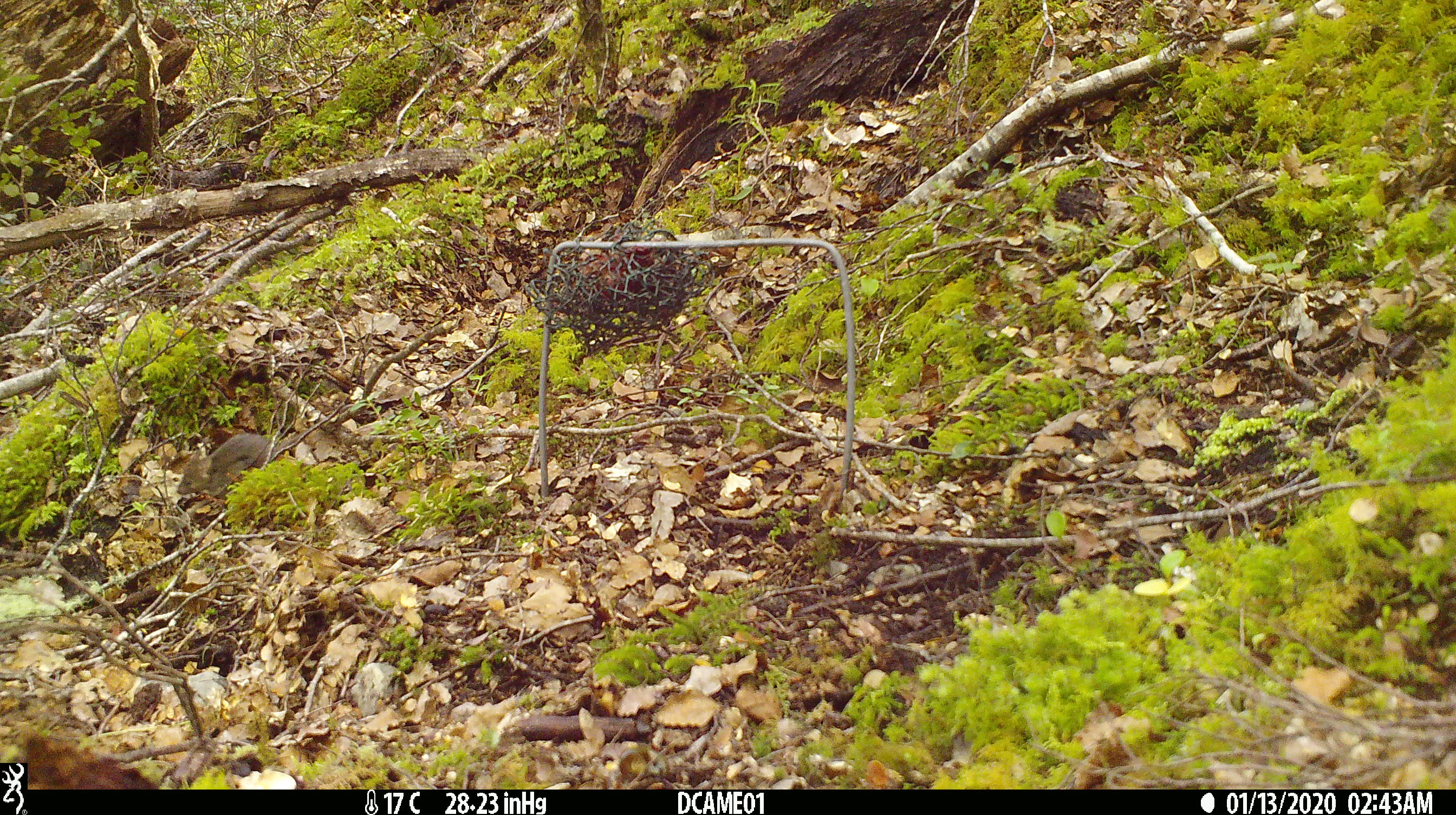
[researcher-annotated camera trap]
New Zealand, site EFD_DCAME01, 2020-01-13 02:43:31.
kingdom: Animalia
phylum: Chordata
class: Mammalia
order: Rodentia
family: Muridae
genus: Mus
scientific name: Mus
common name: mouse